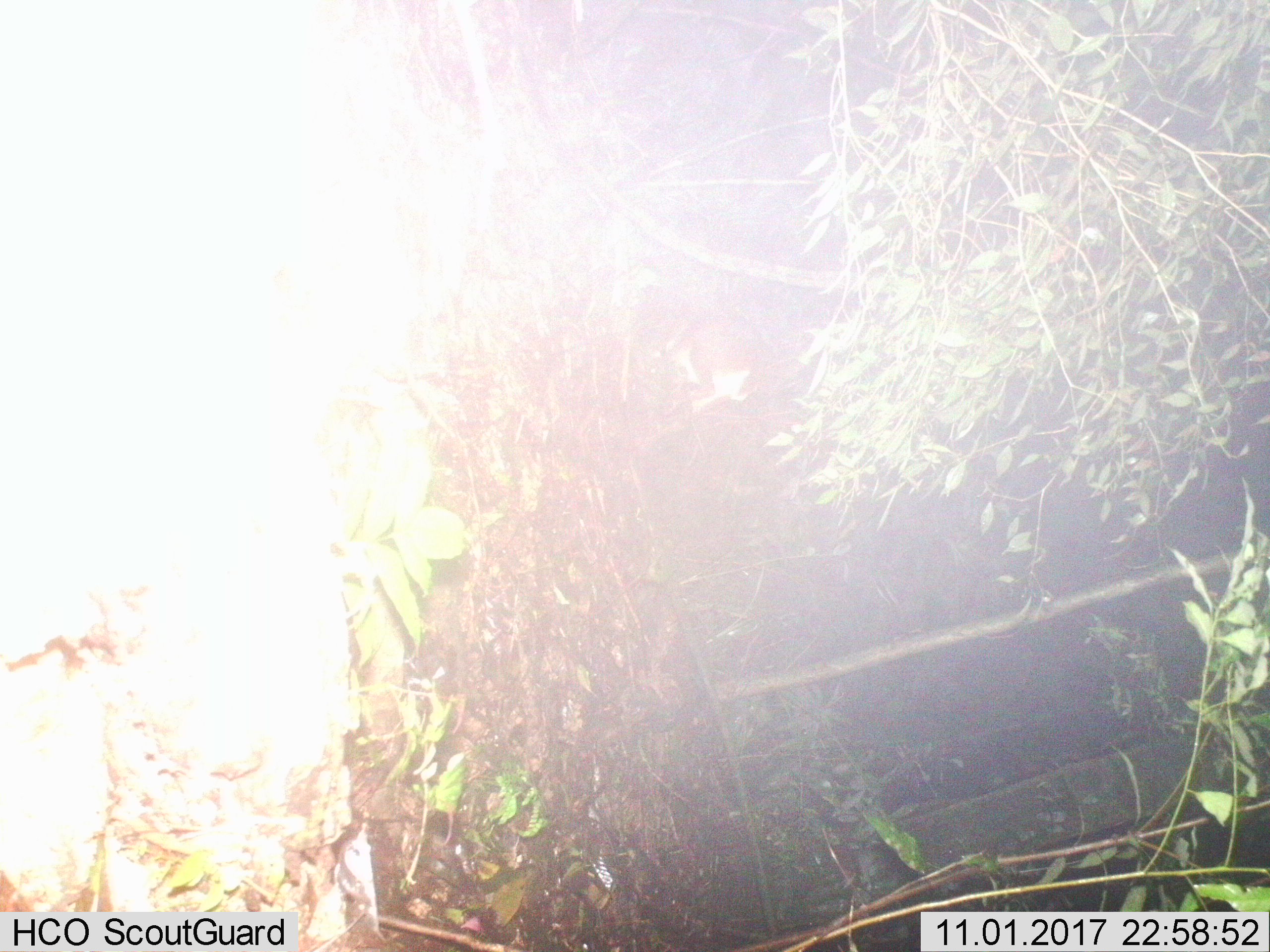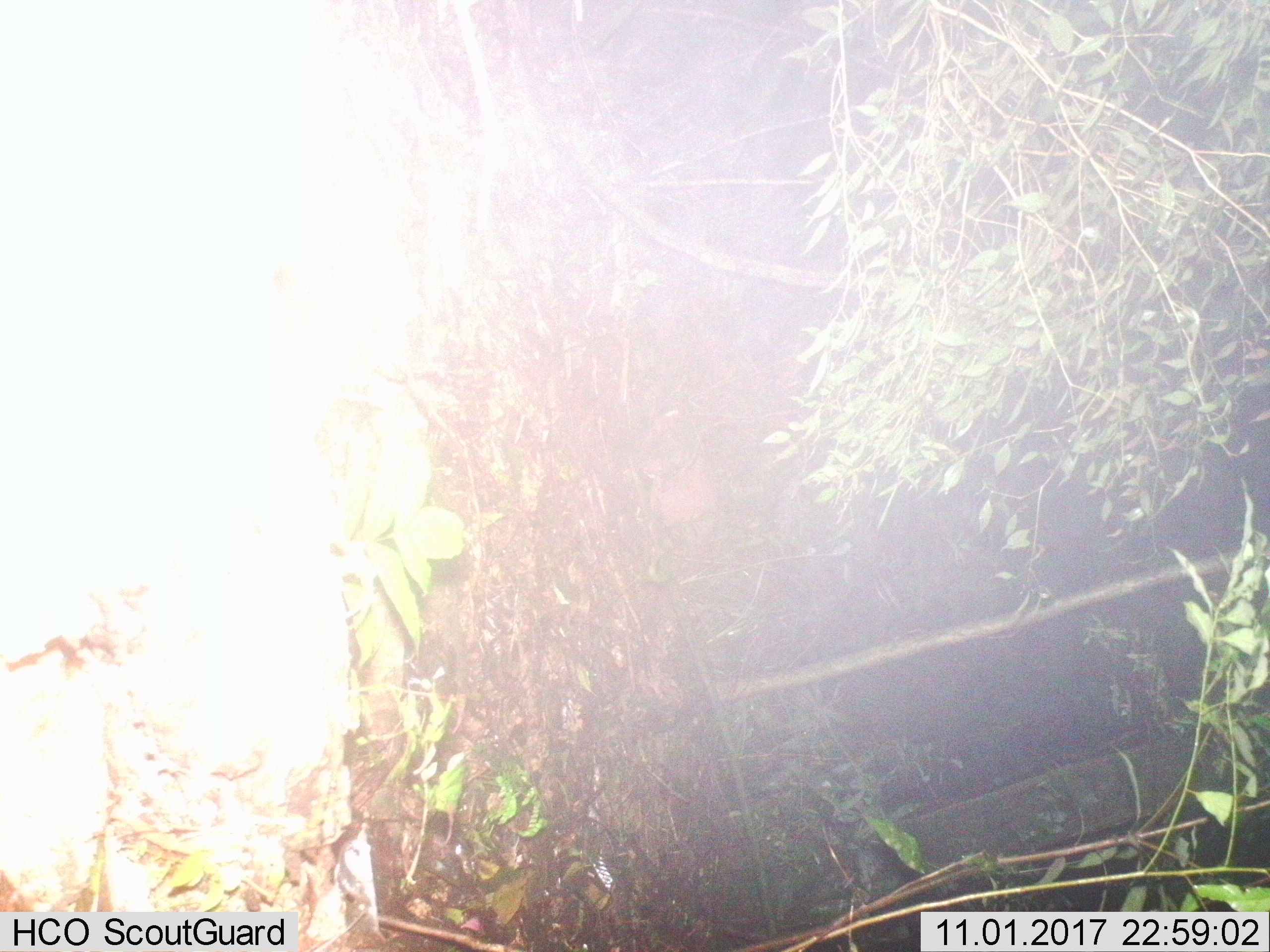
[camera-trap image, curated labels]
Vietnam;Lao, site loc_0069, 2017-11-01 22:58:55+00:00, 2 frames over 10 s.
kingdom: Animalia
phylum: Chordata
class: Mammalia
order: Artiodactyla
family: Cervidae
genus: Muntiacus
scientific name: Muntiacus vuquangensis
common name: large-antlered muntjac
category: large antlered muntjac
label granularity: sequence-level